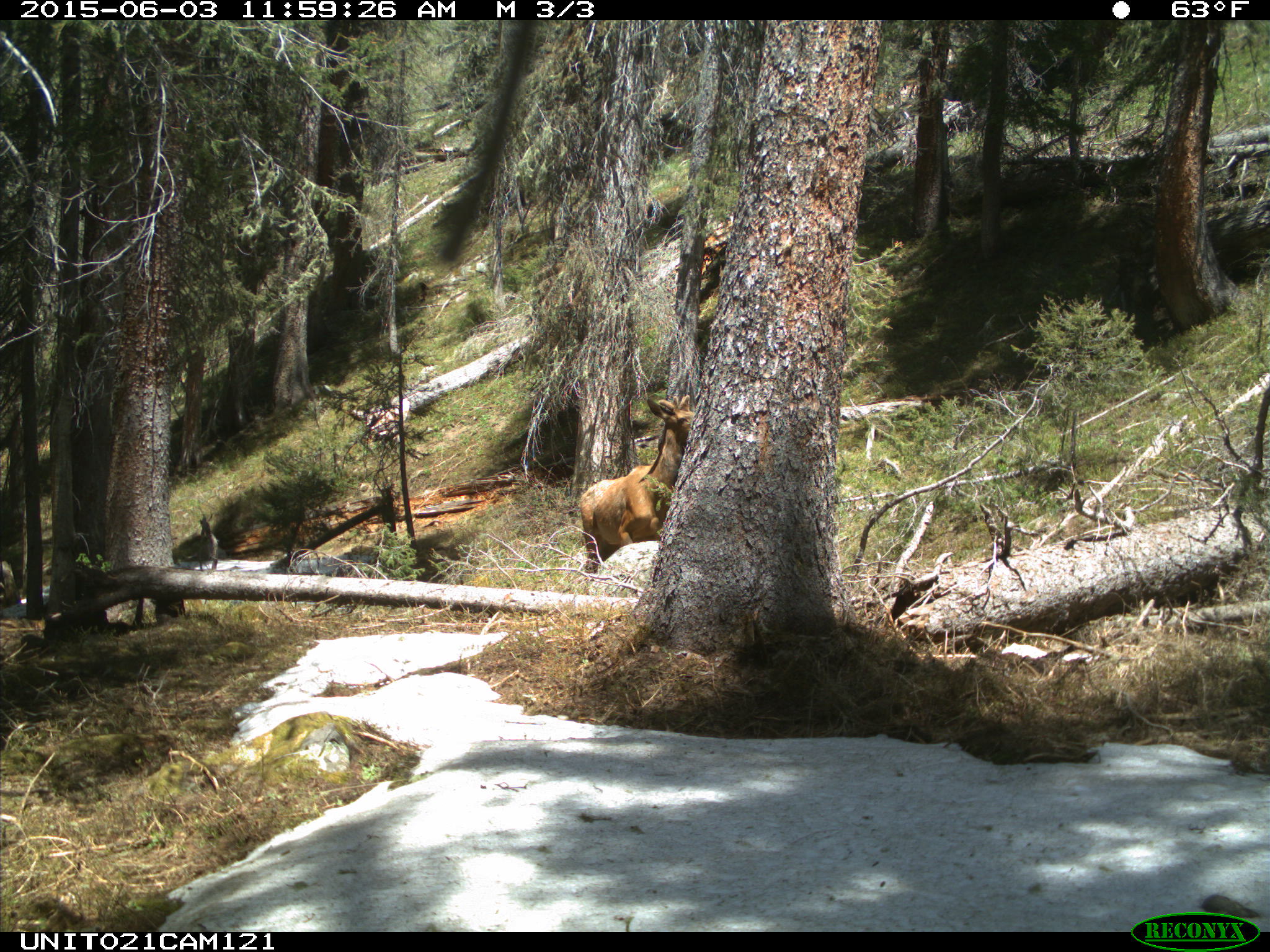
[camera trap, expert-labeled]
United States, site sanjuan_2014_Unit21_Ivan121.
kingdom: Animalia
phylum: Chordata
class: Mammalia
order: Artiodactyla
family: Cervidae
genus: Cervus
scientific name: Cervus elaphus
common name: red deer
Cervus elaphus (red deer).